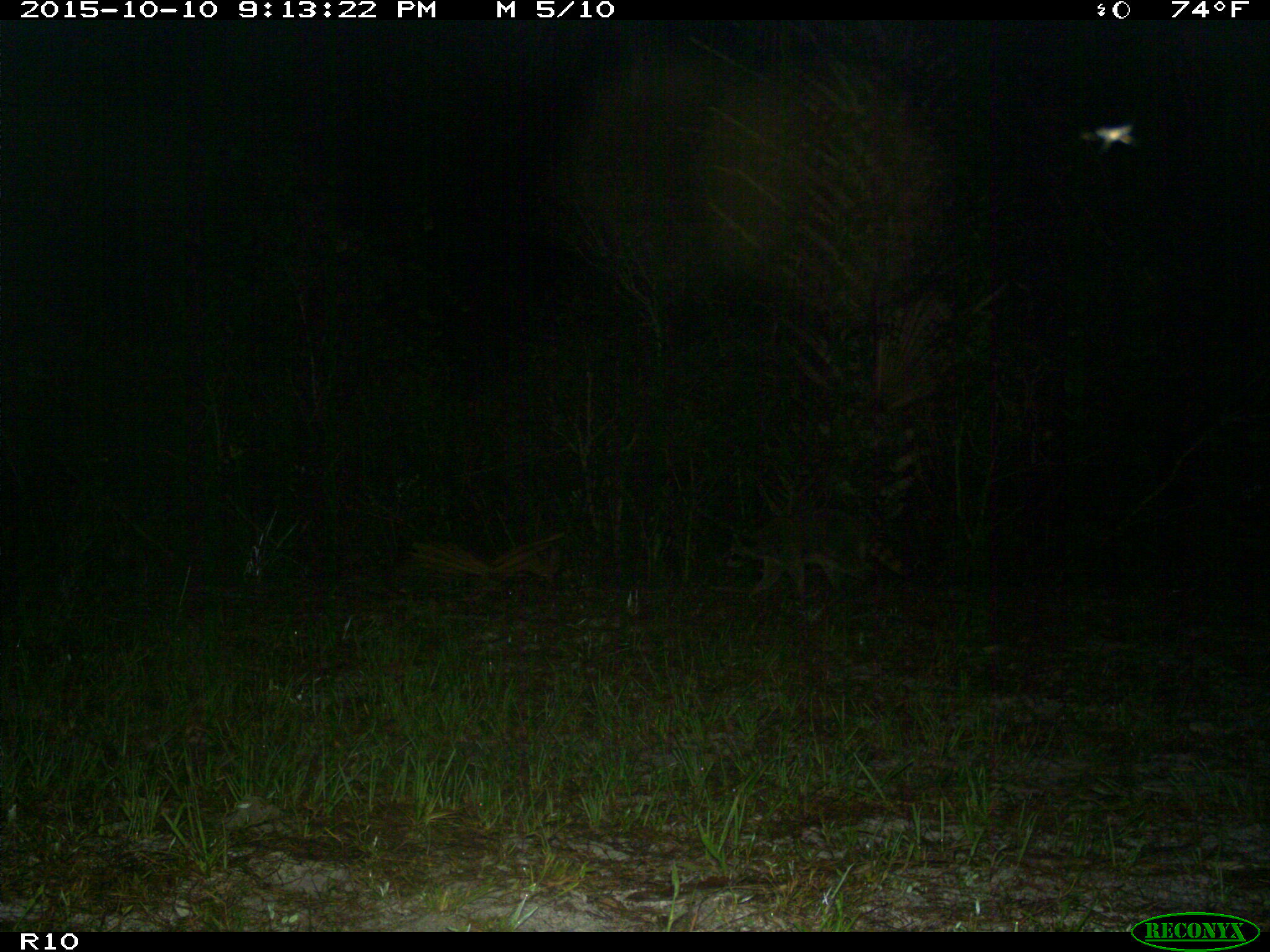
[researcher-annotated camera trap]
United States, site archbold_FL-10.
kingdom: Animalia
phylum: Chordata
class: Mammalia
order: Carnivora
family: Procyonidae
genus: Procyon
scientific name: Procyon lotor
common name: common raccoon